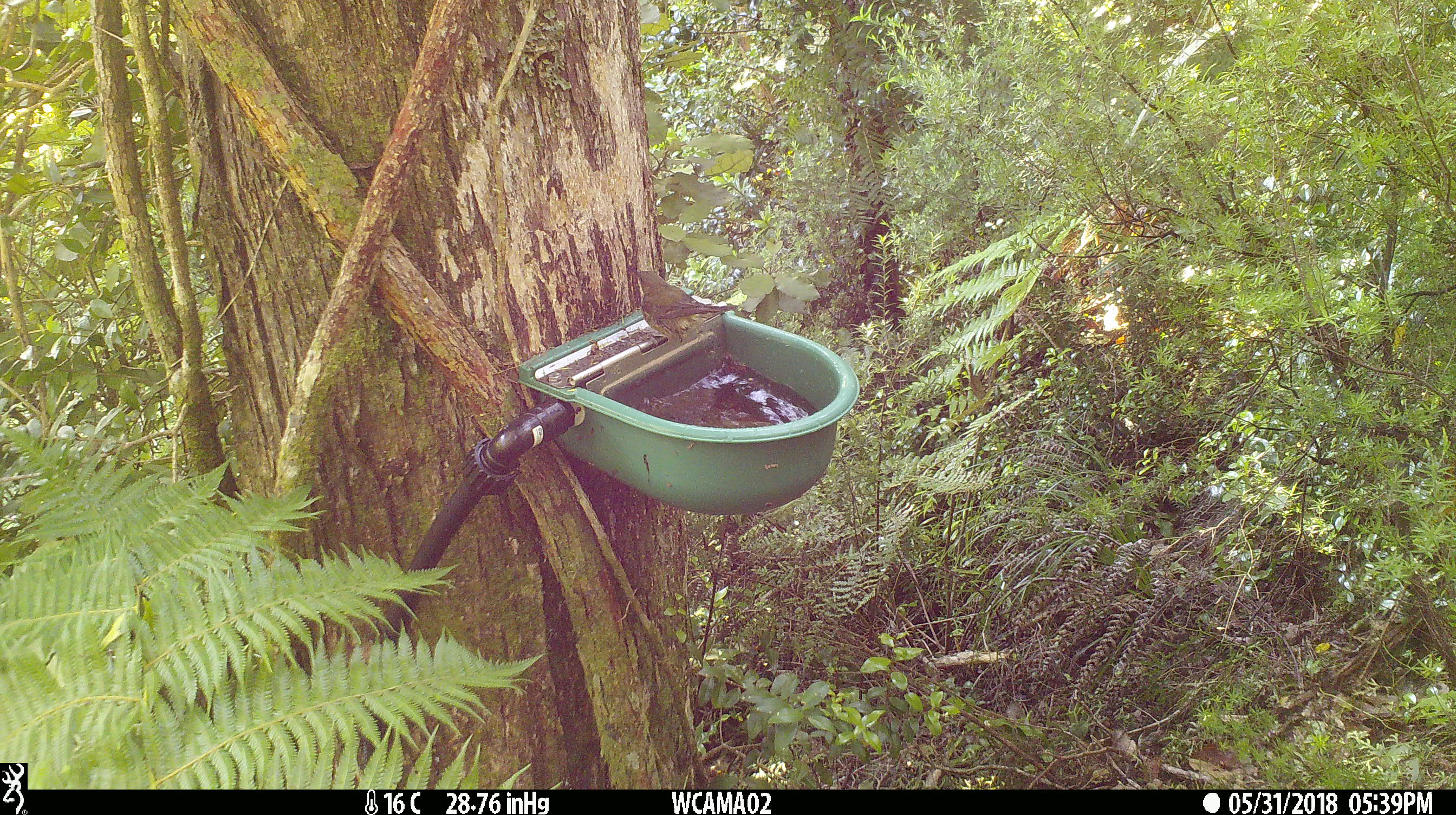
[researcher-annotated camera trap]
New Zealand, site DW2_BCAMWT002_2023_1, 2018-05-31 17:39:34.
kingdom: Animalia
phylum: Chordata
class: Aves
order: Passeriformes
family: Meliphagidae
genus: Anthornis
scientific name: Anthornis melanura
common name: new zealand bellbird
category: bellbird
Bellbird (new zealand bellbird) (Anthornis melanura).